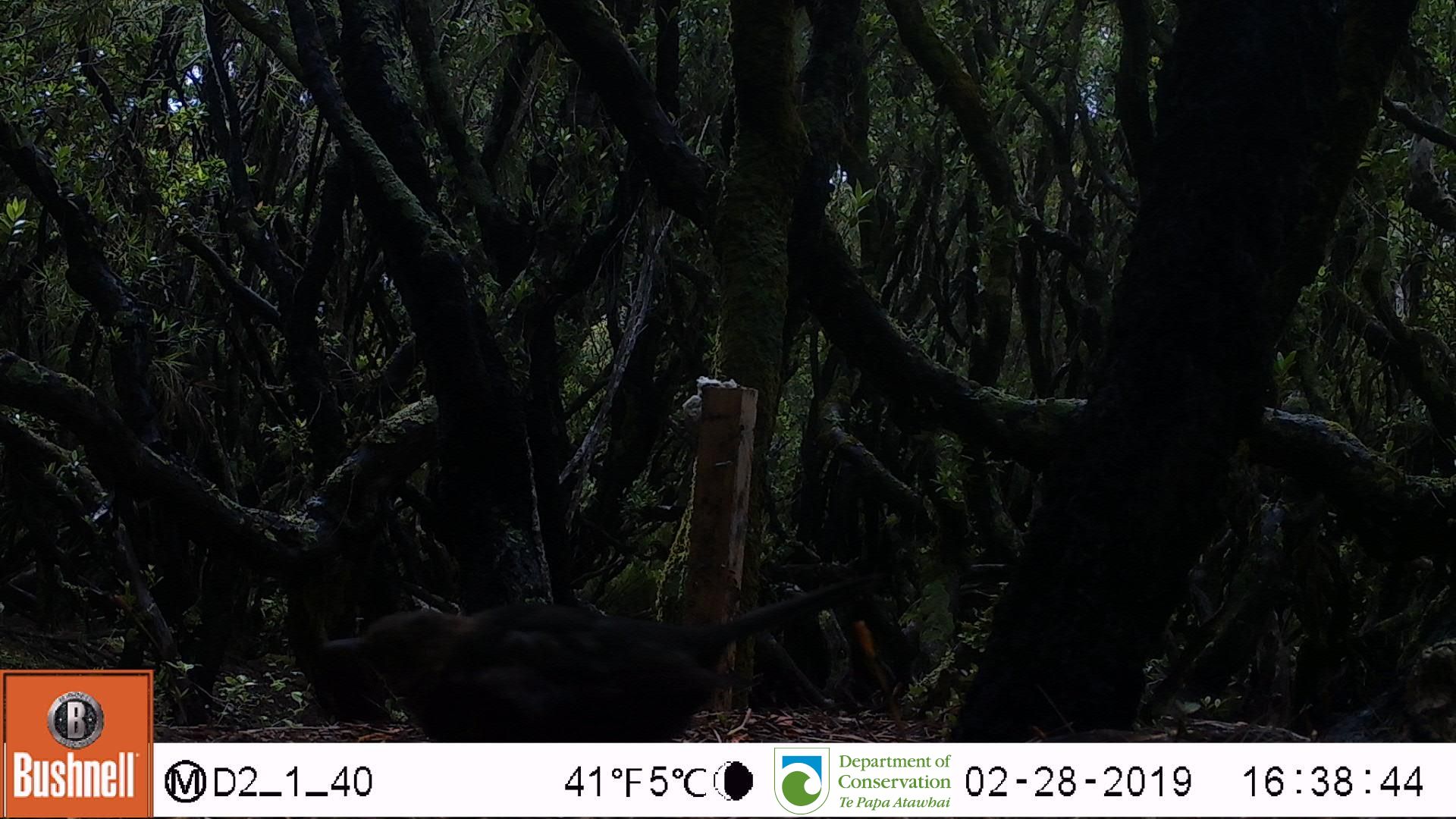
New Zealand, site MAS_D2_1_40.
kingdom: Animalia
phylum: Chordata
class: Aves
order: Passeriformes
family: Turdidae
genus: Turdus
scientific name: Turdus merula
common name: eurasian blackbird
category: blackbird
Blackbird (eurasian blackbird) (Turdus merula).